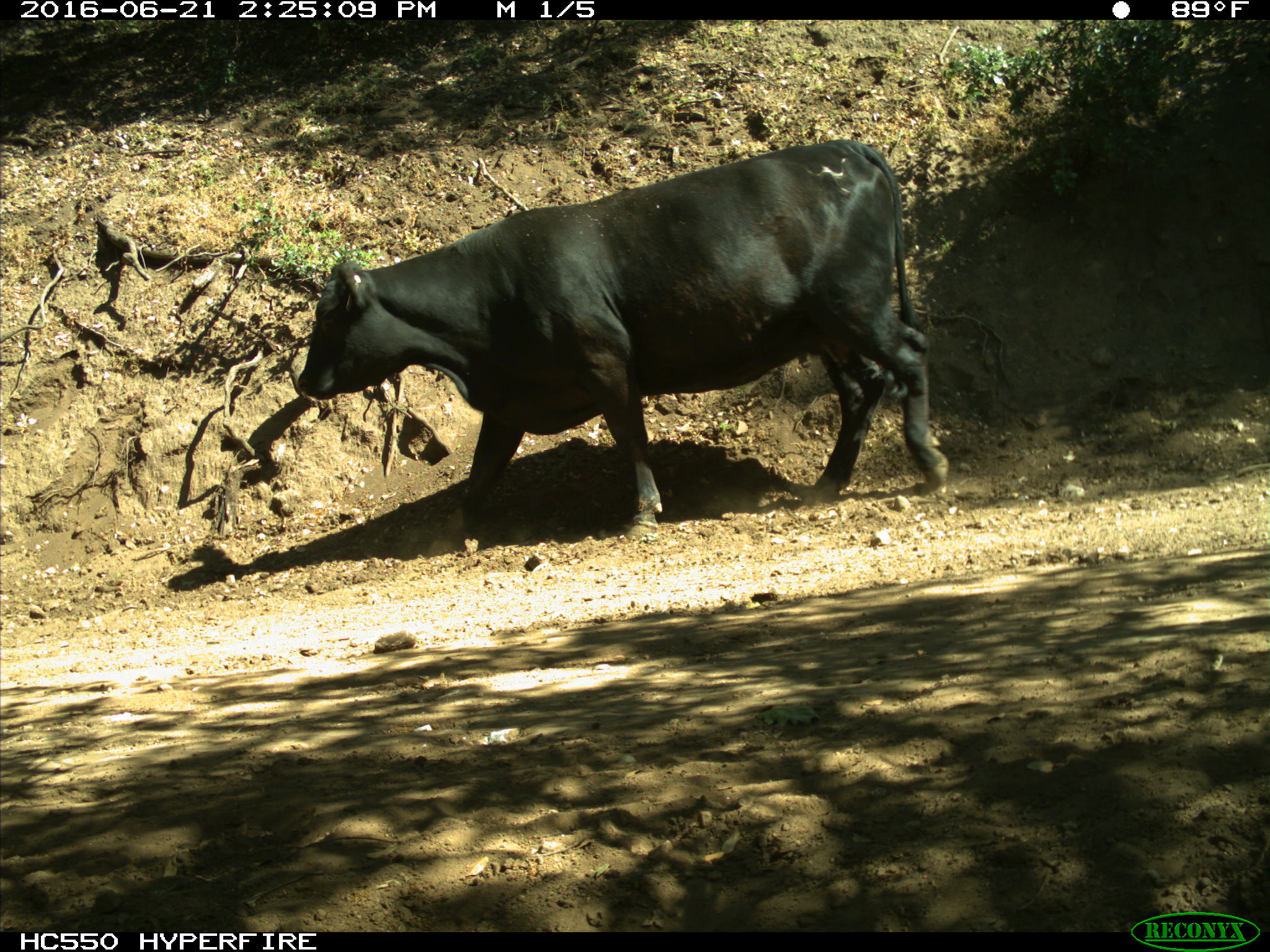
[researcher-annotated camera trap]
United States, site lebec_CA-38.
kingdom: Animalia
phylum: Chordata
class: Mammalia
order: Artiodactyla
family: Bovidae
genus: Bos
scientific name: Bos taurus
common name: domestic cow